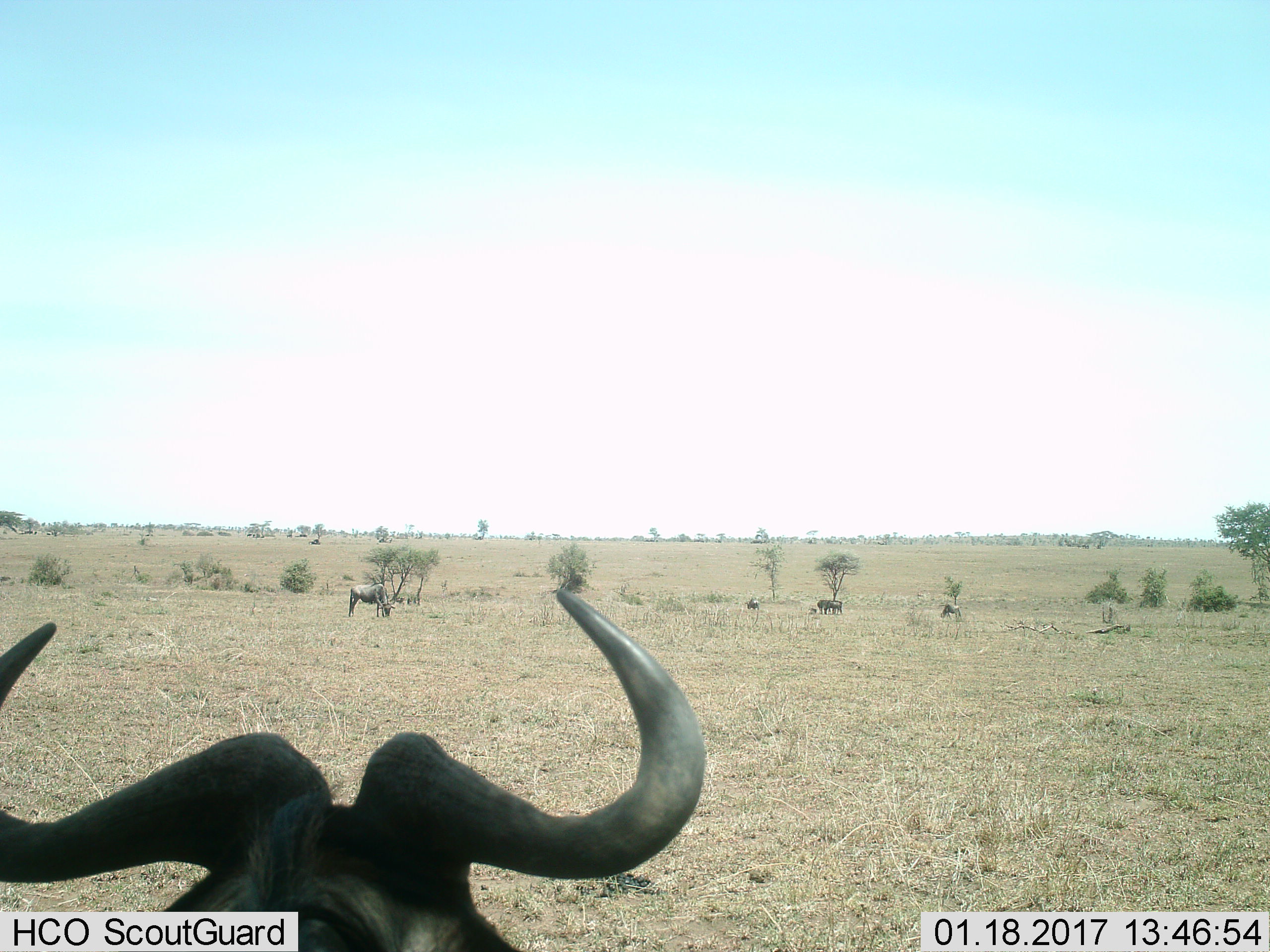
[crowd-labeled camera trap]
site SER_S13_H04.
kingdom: Animalia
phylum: Chordata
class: Mammalia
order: Artiodactyla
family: Bovidae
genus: Connochaetes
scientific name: Connochaetes taurinus taurinus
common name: blue wildebeest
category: wildebeestblue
Wildebeestblue (blue wildebeest) (Connochaetes taurinus taurinus), count 5. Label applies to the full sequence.